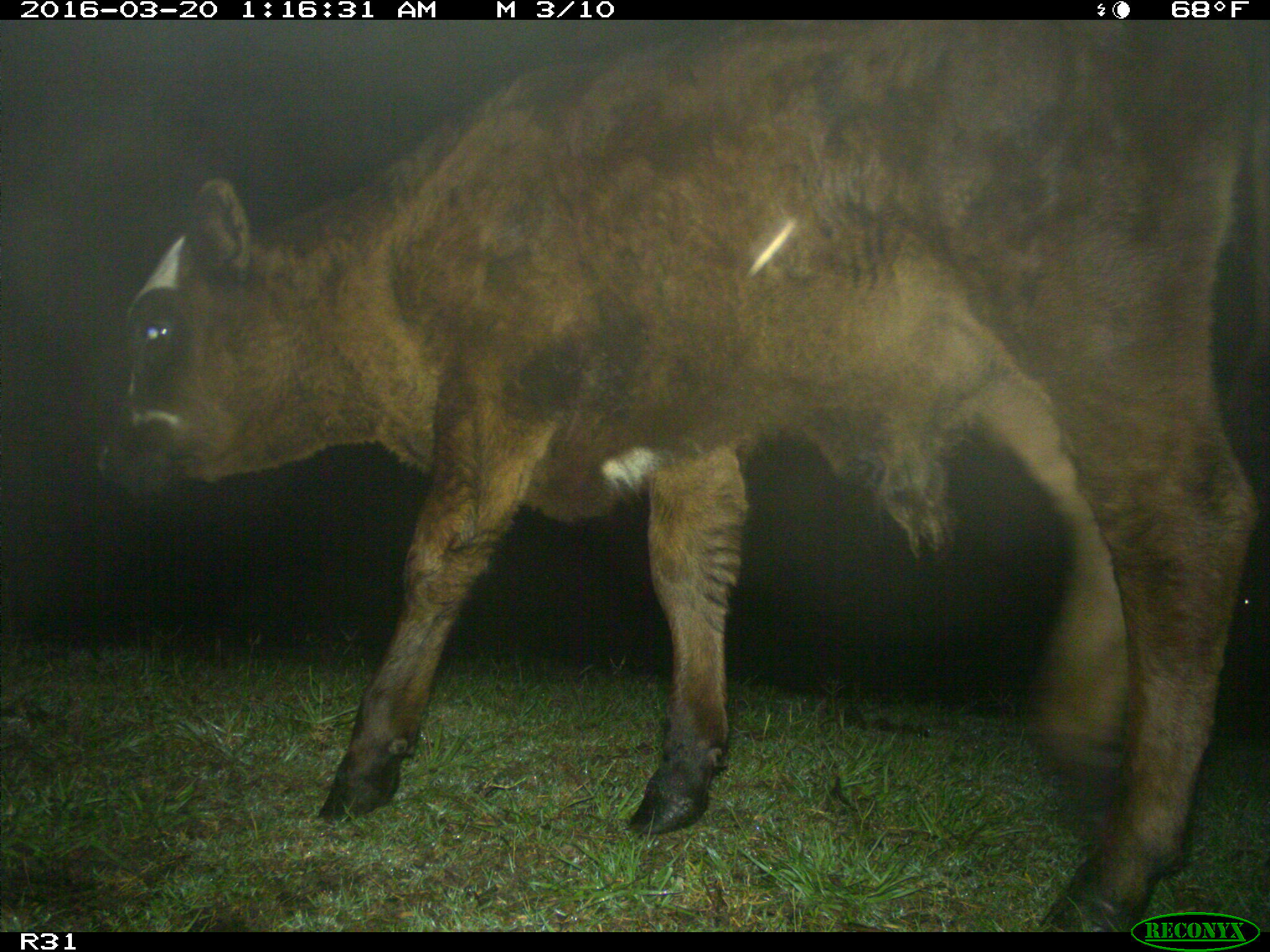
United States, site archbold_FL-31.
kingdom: Animalia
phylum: Chordata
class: Mammalia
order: Artiodactyla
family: Bovidae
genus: Bos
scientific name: Bos taurus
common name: domestic cow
Bos taurus (domestic cow).